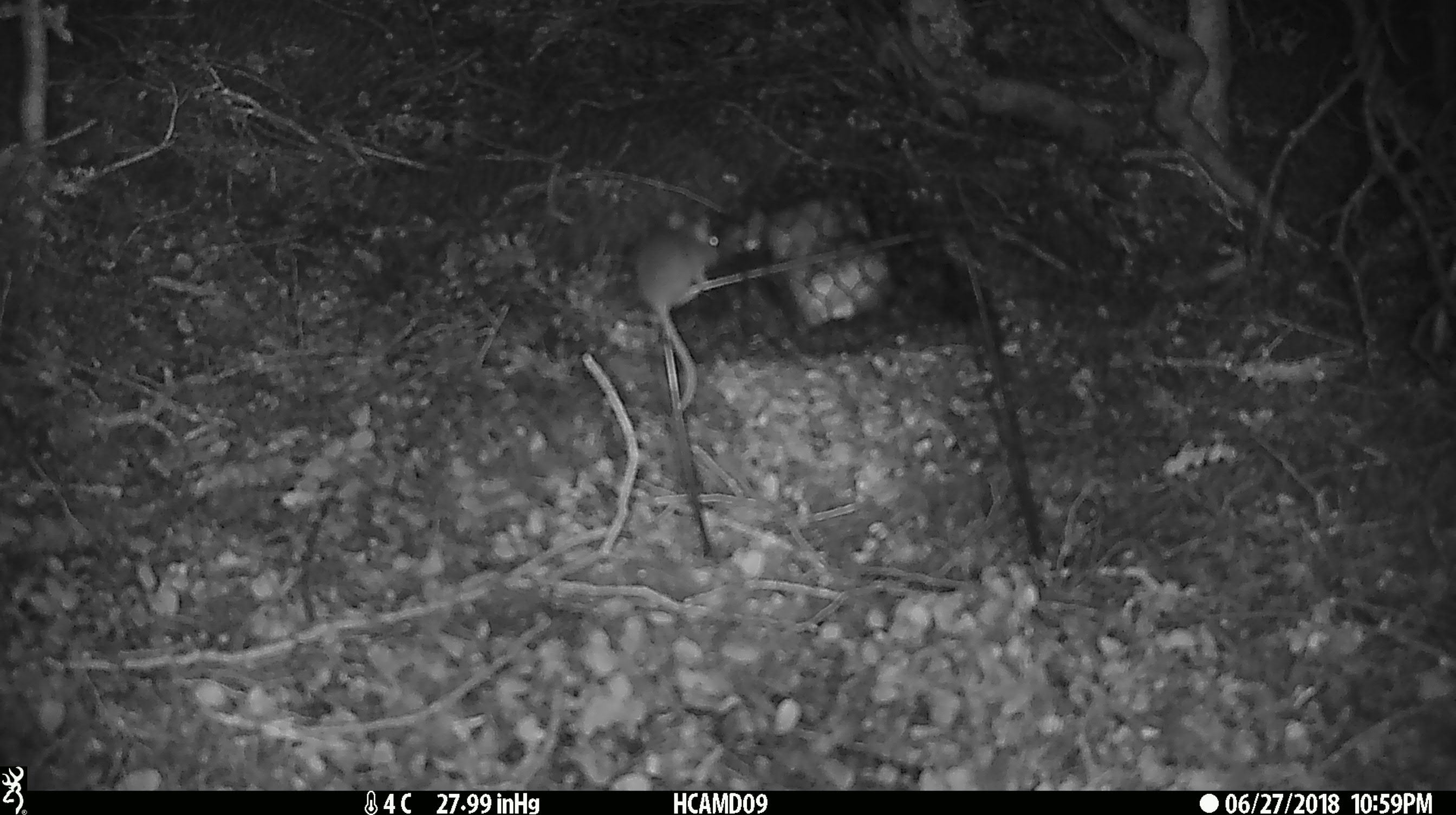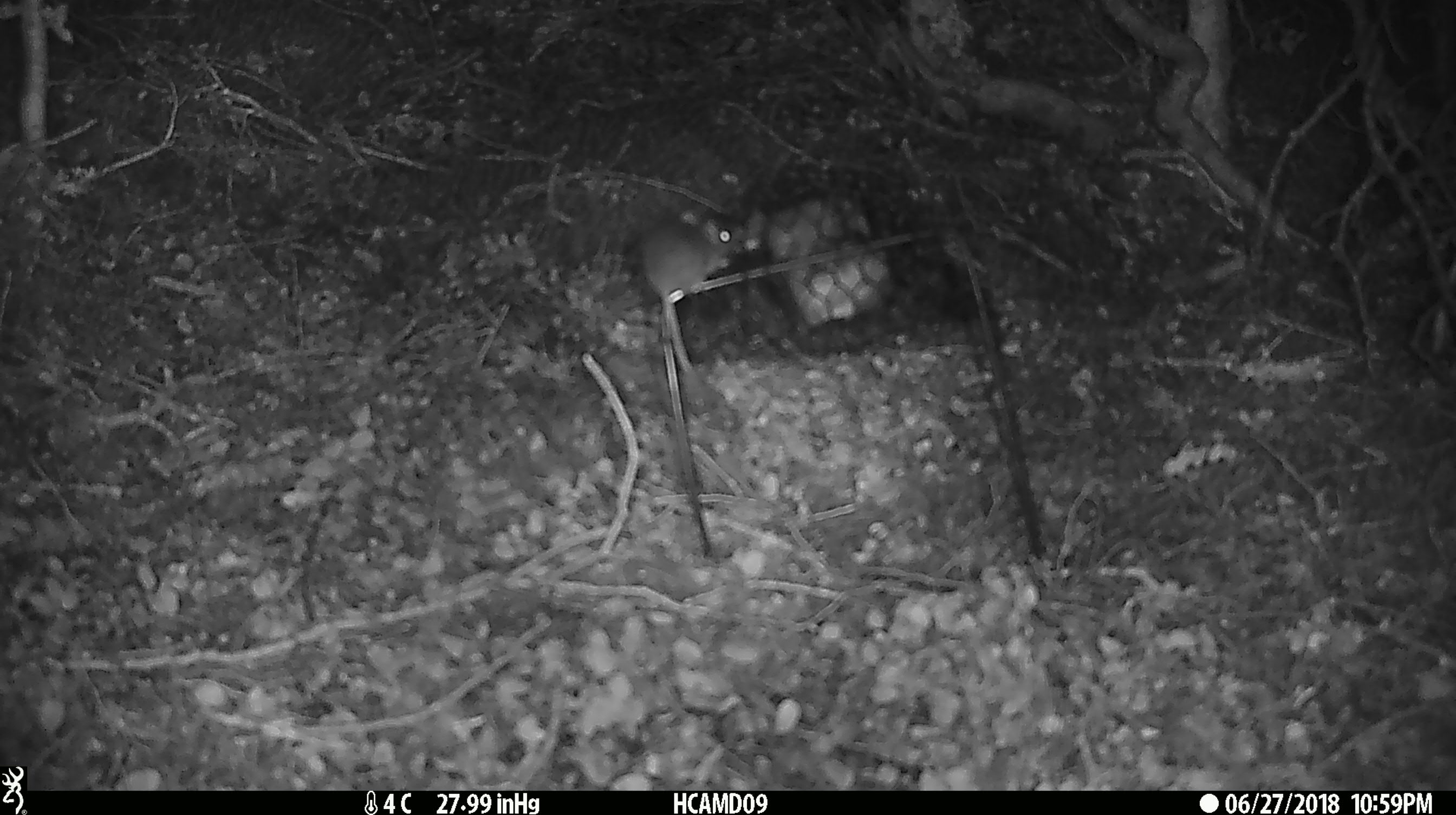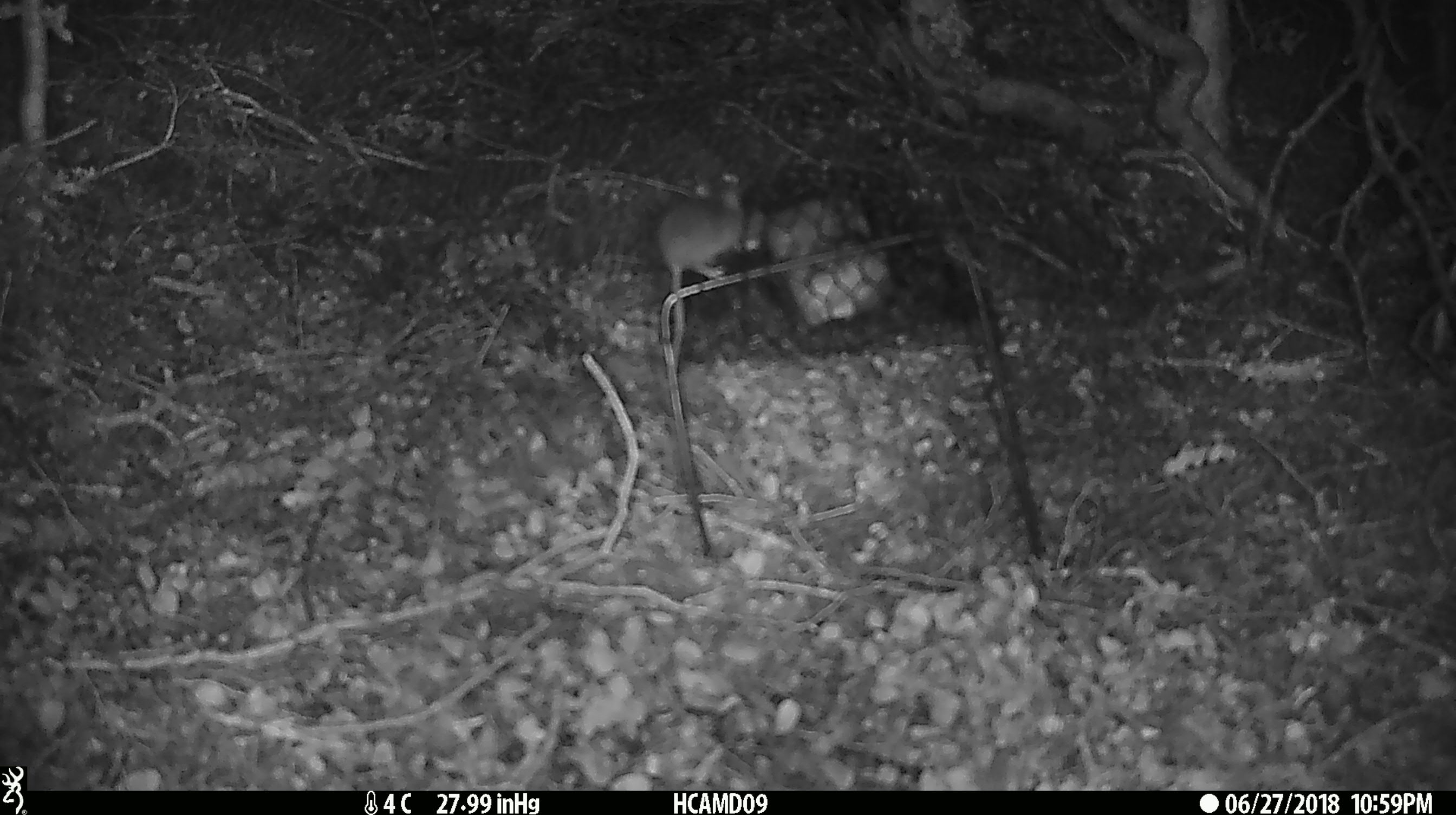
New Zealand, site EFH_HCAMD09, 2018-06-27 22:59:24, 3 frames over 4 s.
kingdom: Animalia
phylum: Chordata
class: Mammalia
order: Rodentia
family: Muridae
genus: Mus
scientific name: Mus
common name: mouse